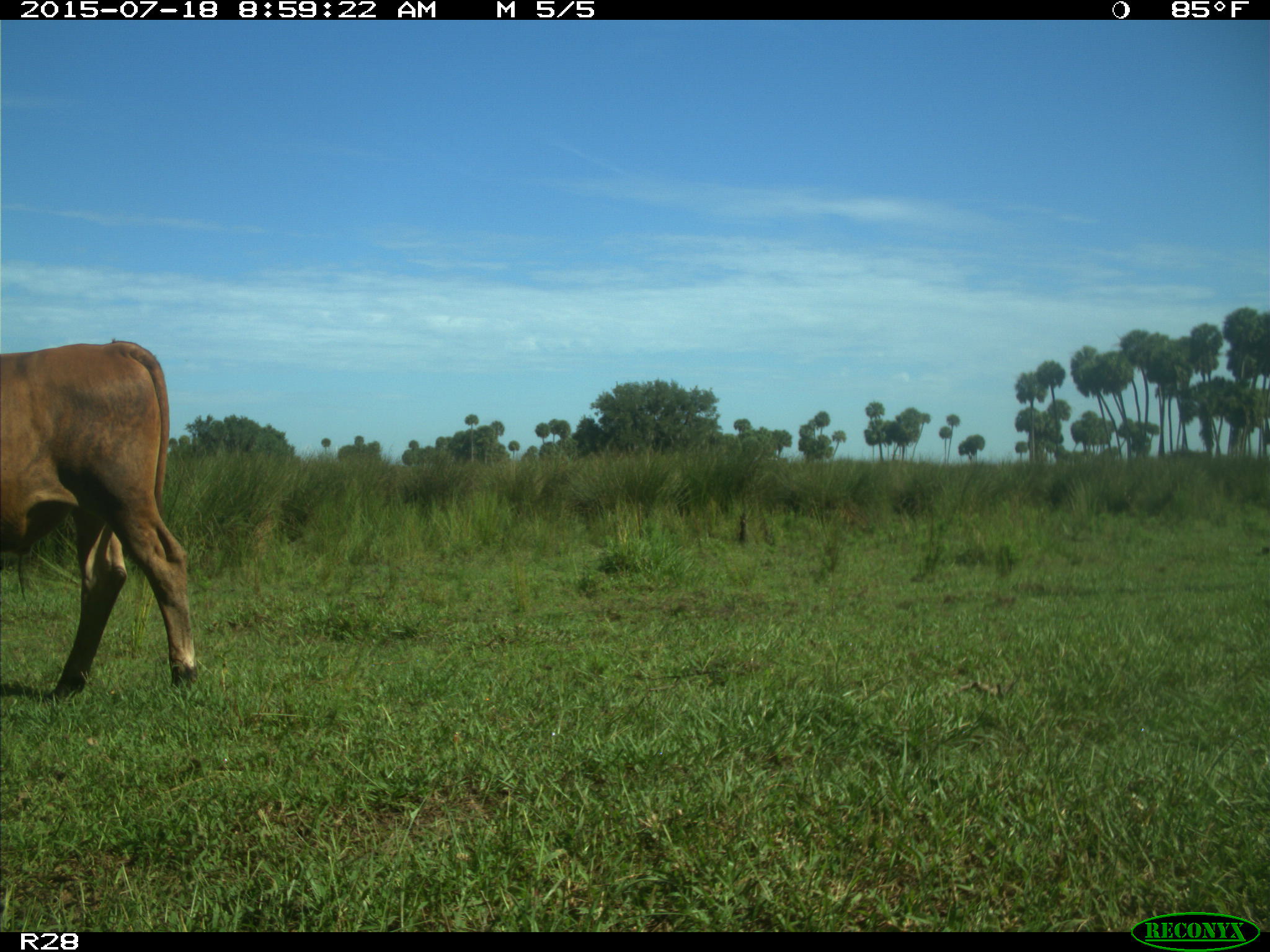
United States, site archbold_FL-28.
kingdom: Animalia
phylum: Chordata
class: Mammalia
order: Artiodactyla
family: Bovidae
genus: Bos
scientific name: Bos taurus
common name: domestic cow